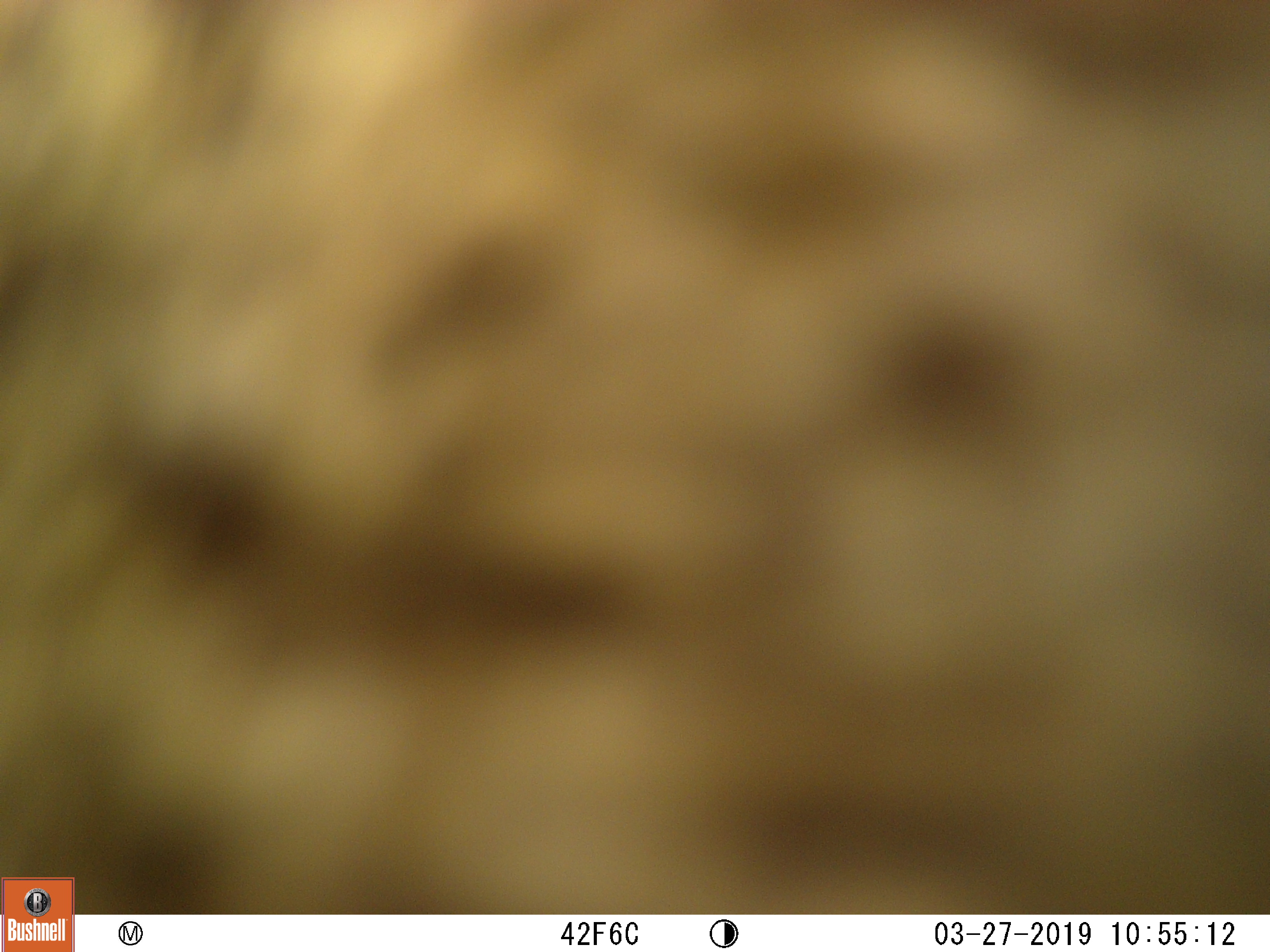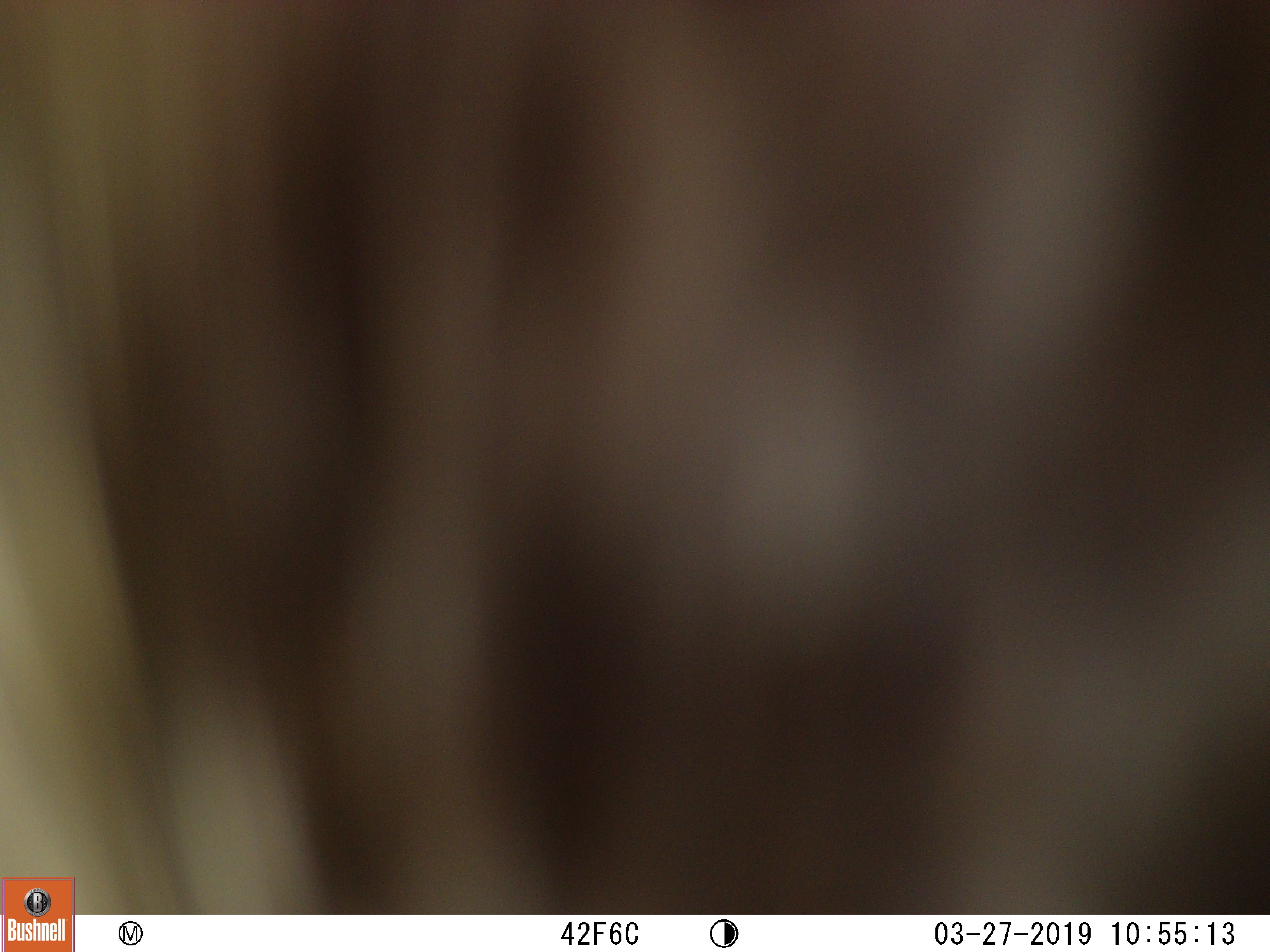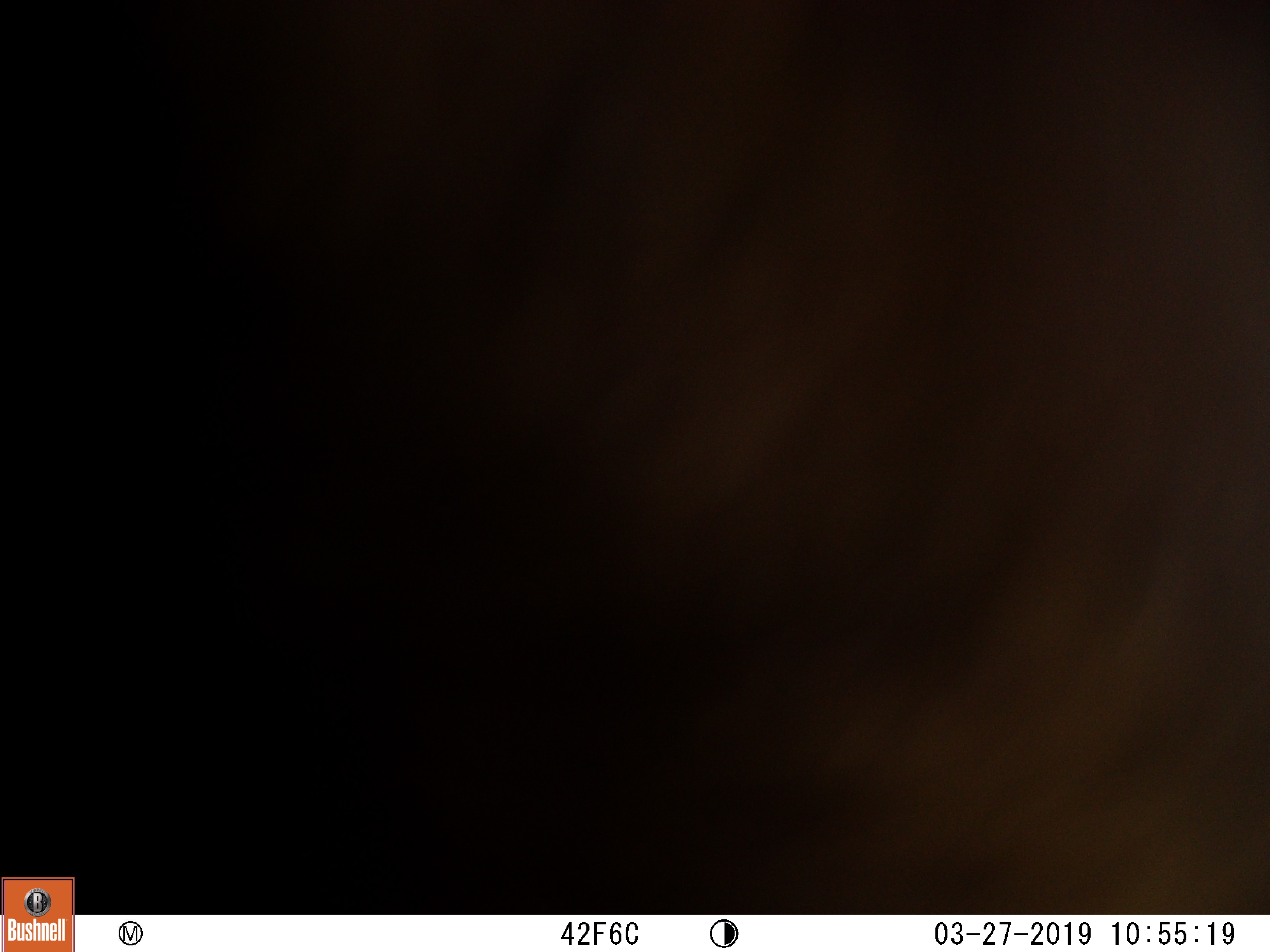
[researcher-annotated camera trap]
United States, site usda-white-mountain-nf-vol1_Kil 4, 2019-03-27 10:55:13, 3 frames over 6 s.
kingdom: Animalia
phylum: Chordata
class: Mammalia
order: Artiodactyla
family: Cervidae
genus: Alces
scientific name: Alces alces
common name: moose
Moose (Alces alces).